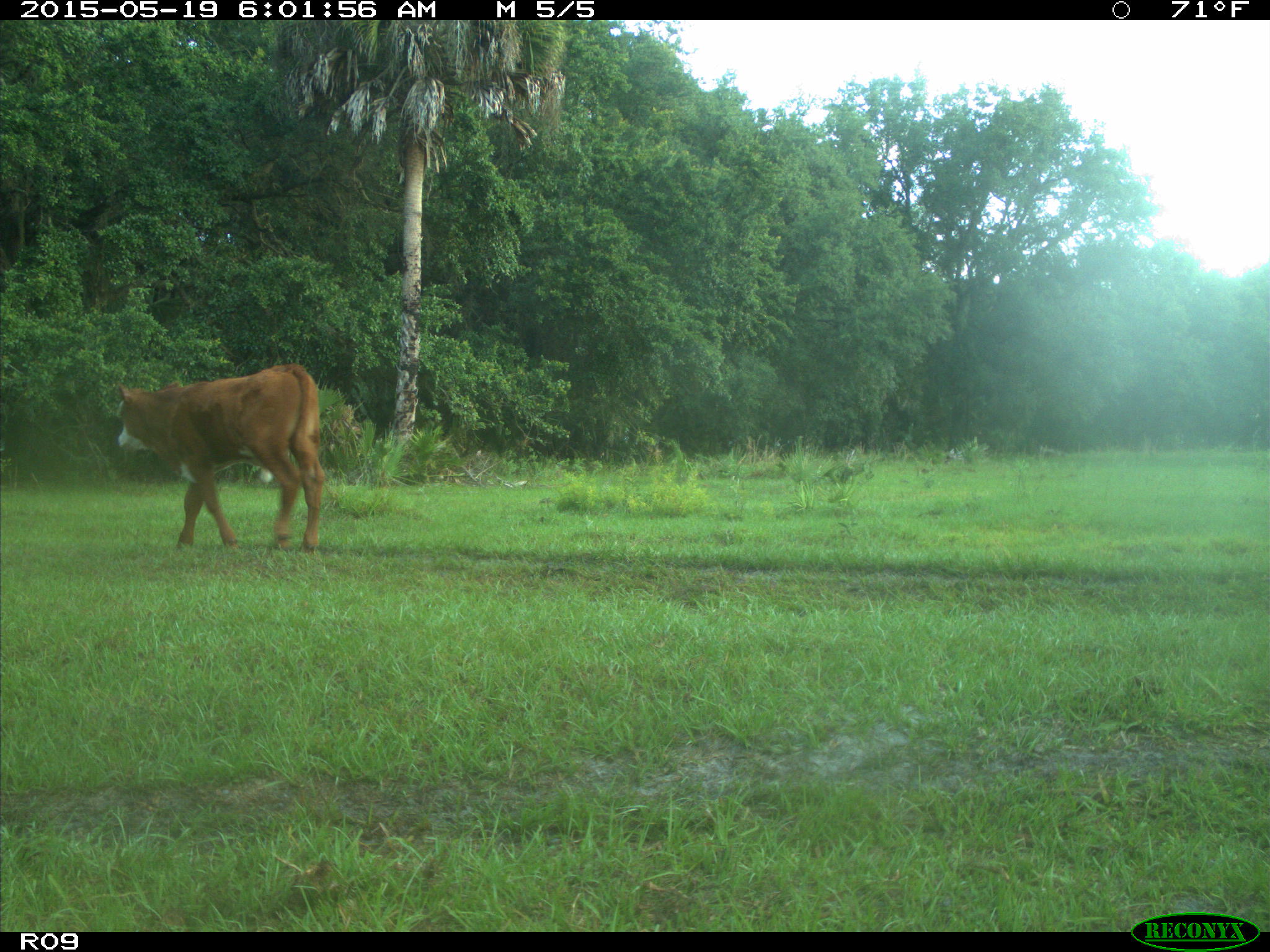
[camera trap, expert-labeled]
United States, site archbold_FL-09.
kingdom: Animalia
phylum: Chordata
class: Mammalia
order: Artiodactyla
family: Bovidae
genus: Bos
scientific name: Bos taurus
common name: domestic cow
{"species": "Bos taurus (domestic cow)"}